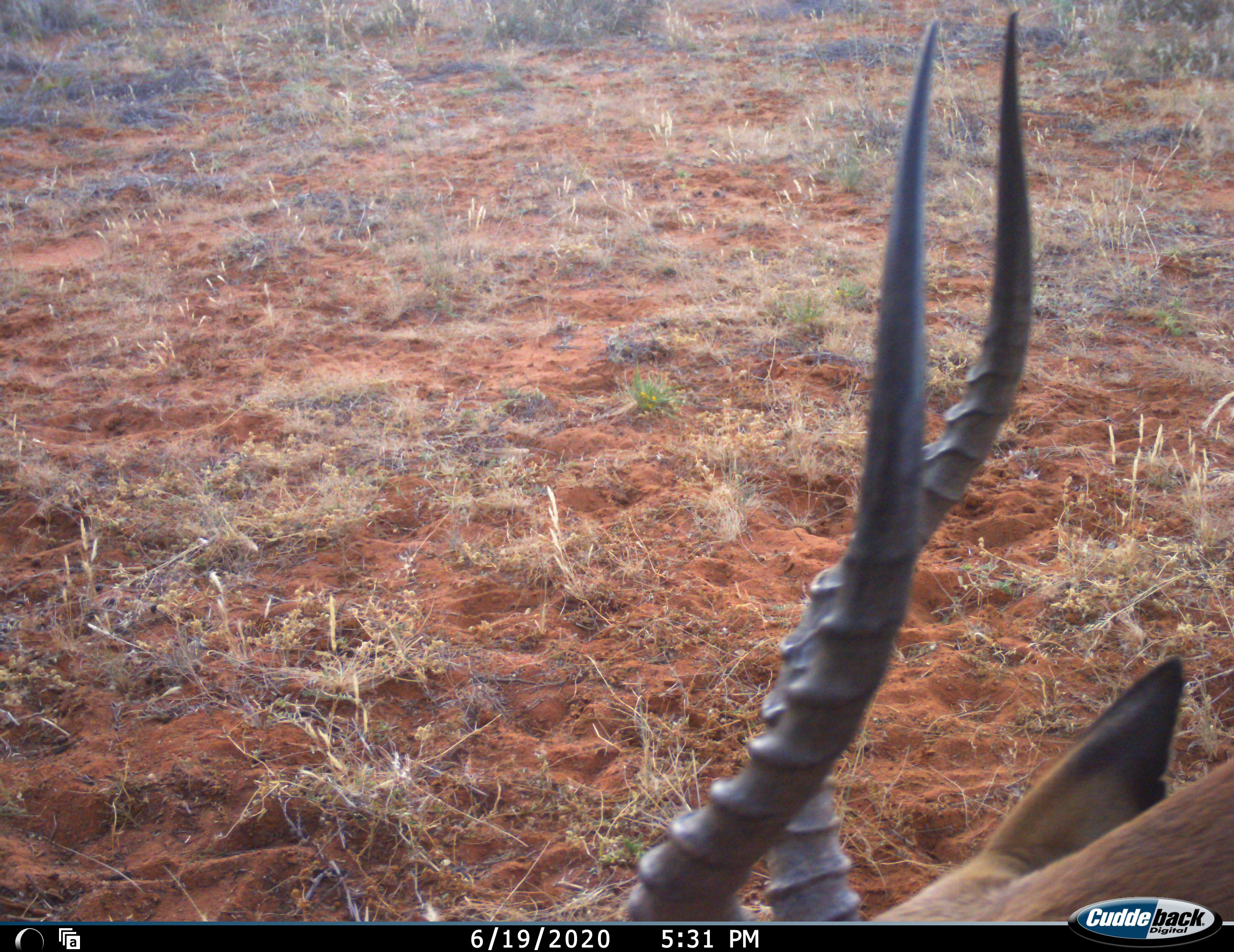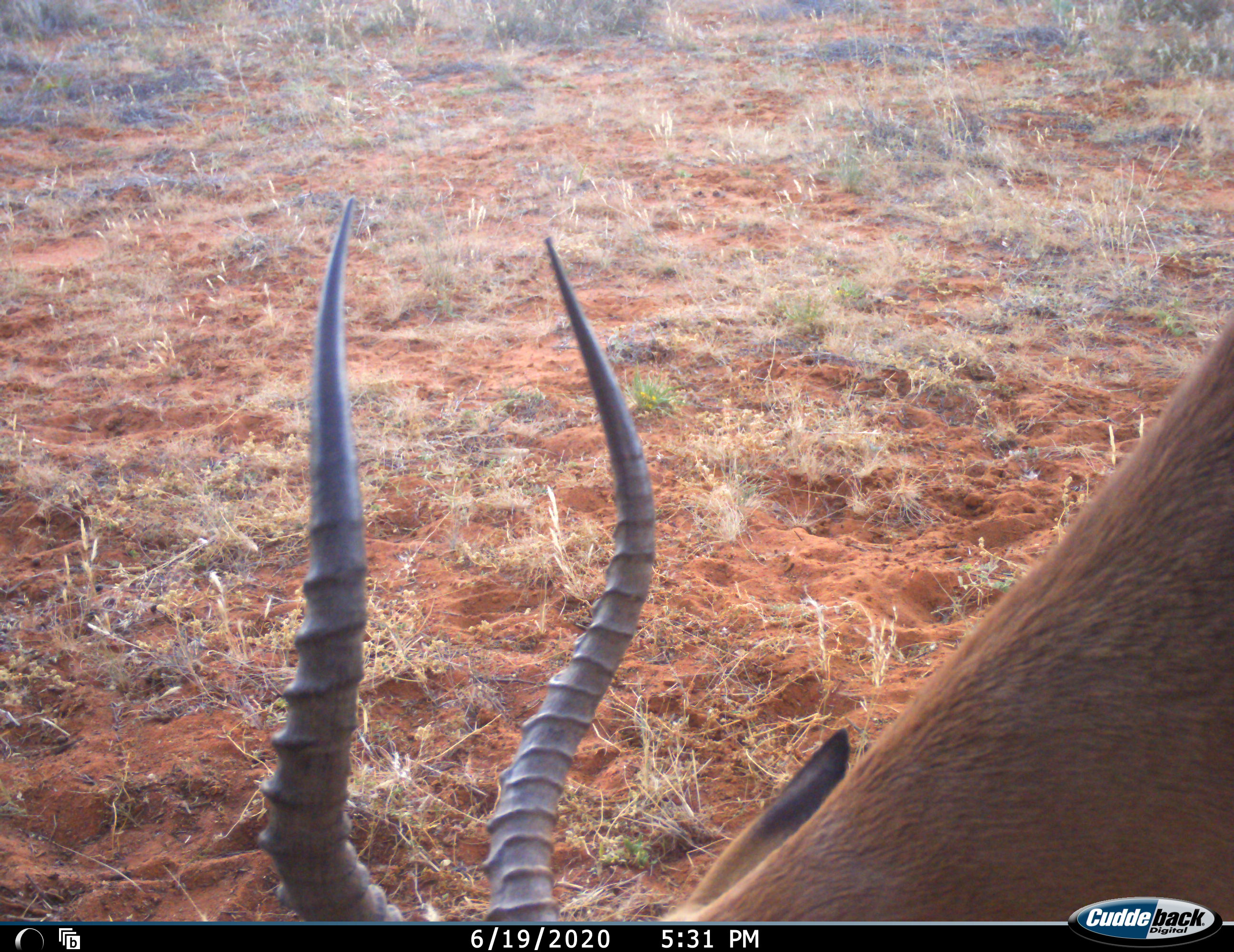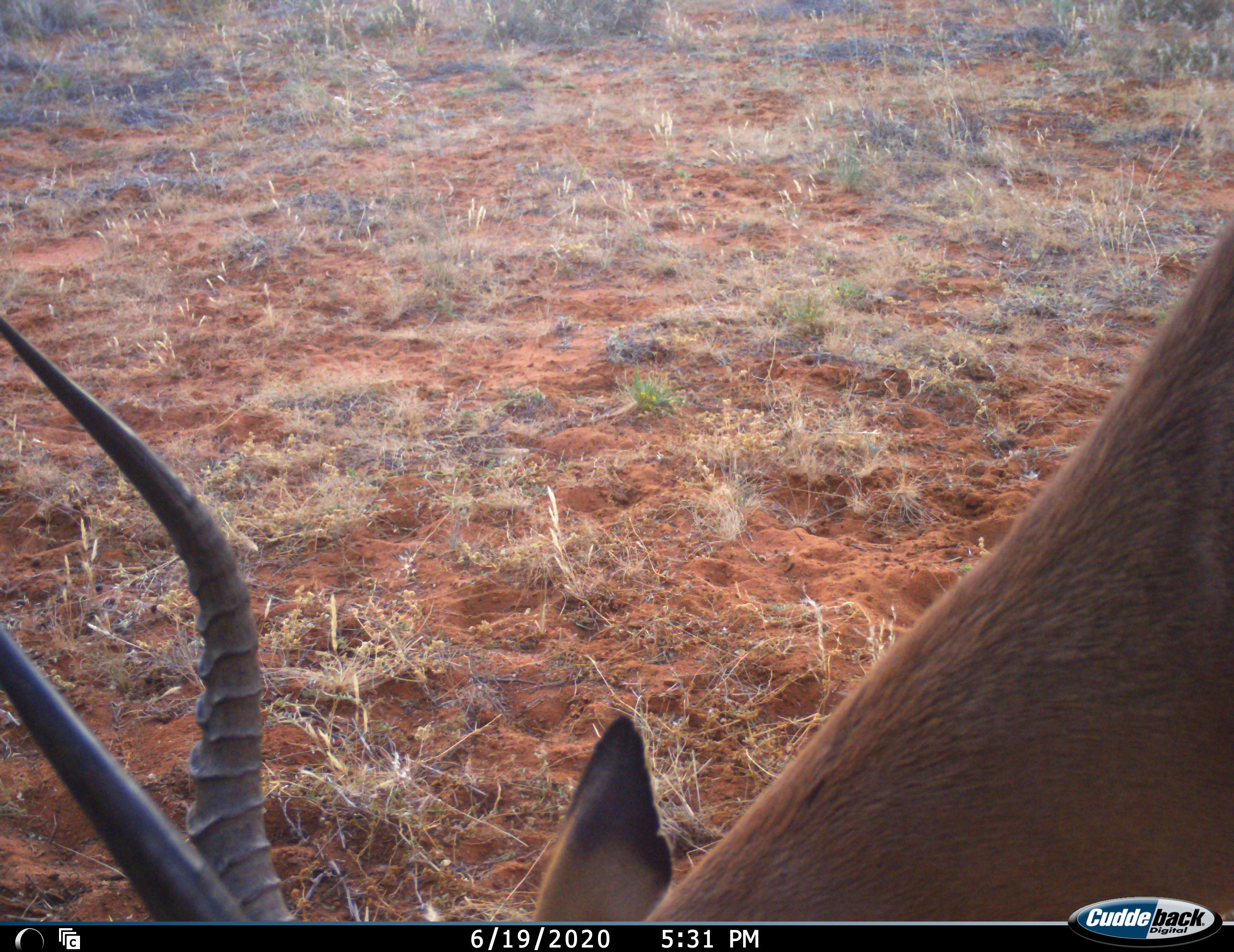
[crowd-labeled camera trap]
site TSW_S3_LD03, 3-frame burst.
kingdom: Animalia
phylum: Chordata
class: Mammalia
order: Artiodactyla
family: Bovidae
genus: Aepyceros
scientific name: Aepyceros melampus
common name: impala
Impala (Aepyceros melampus), count 1. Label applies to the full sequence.